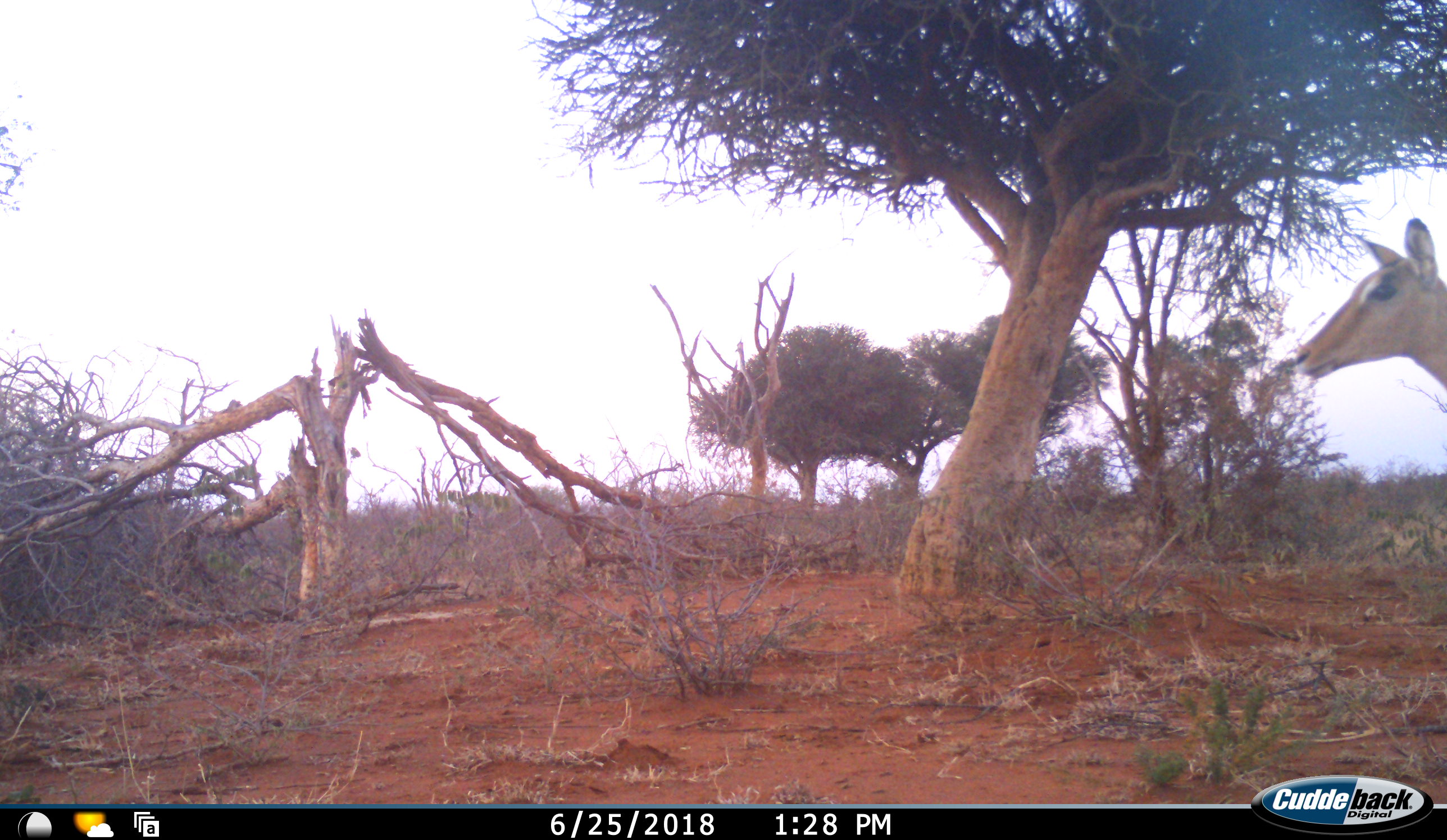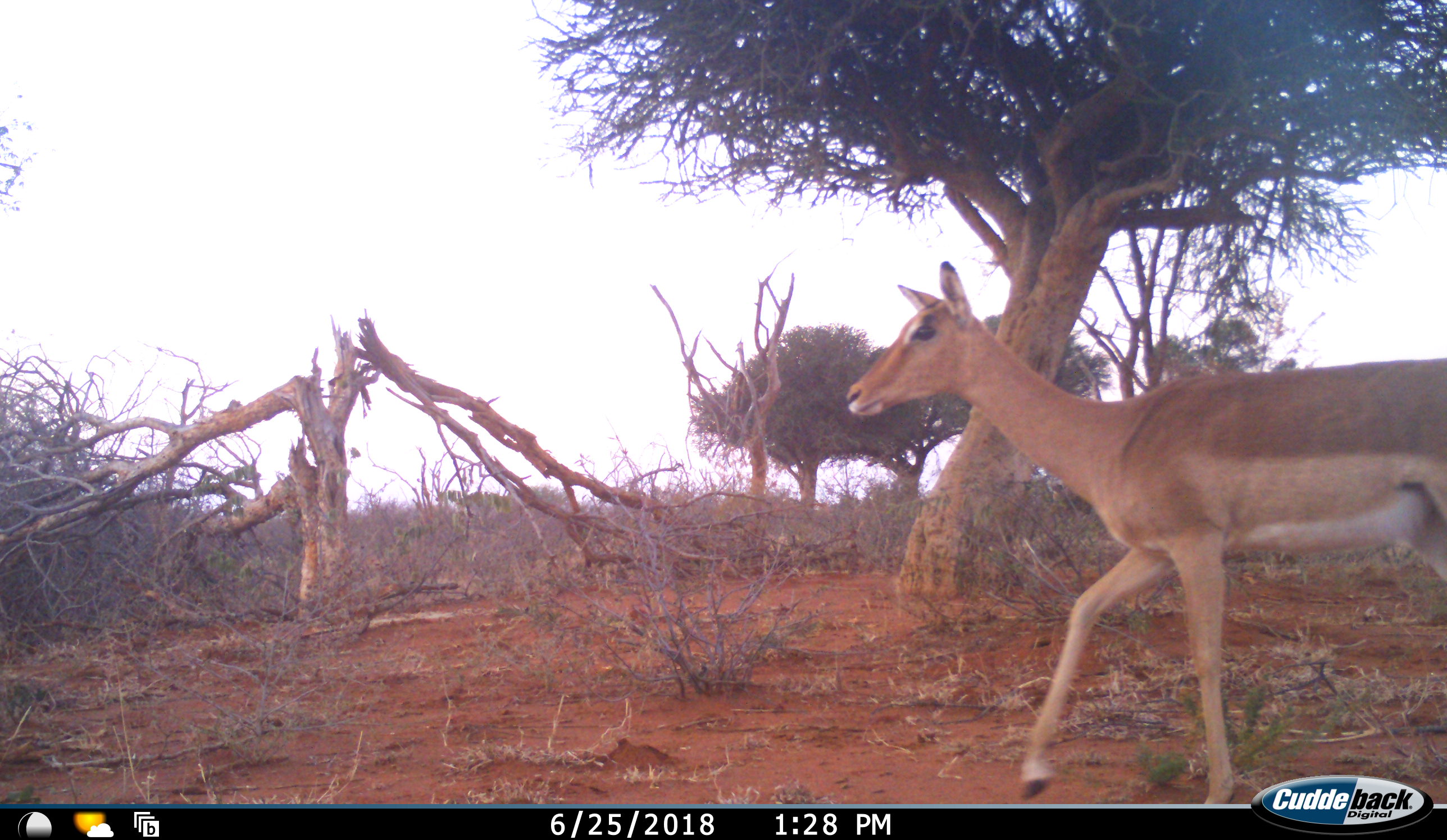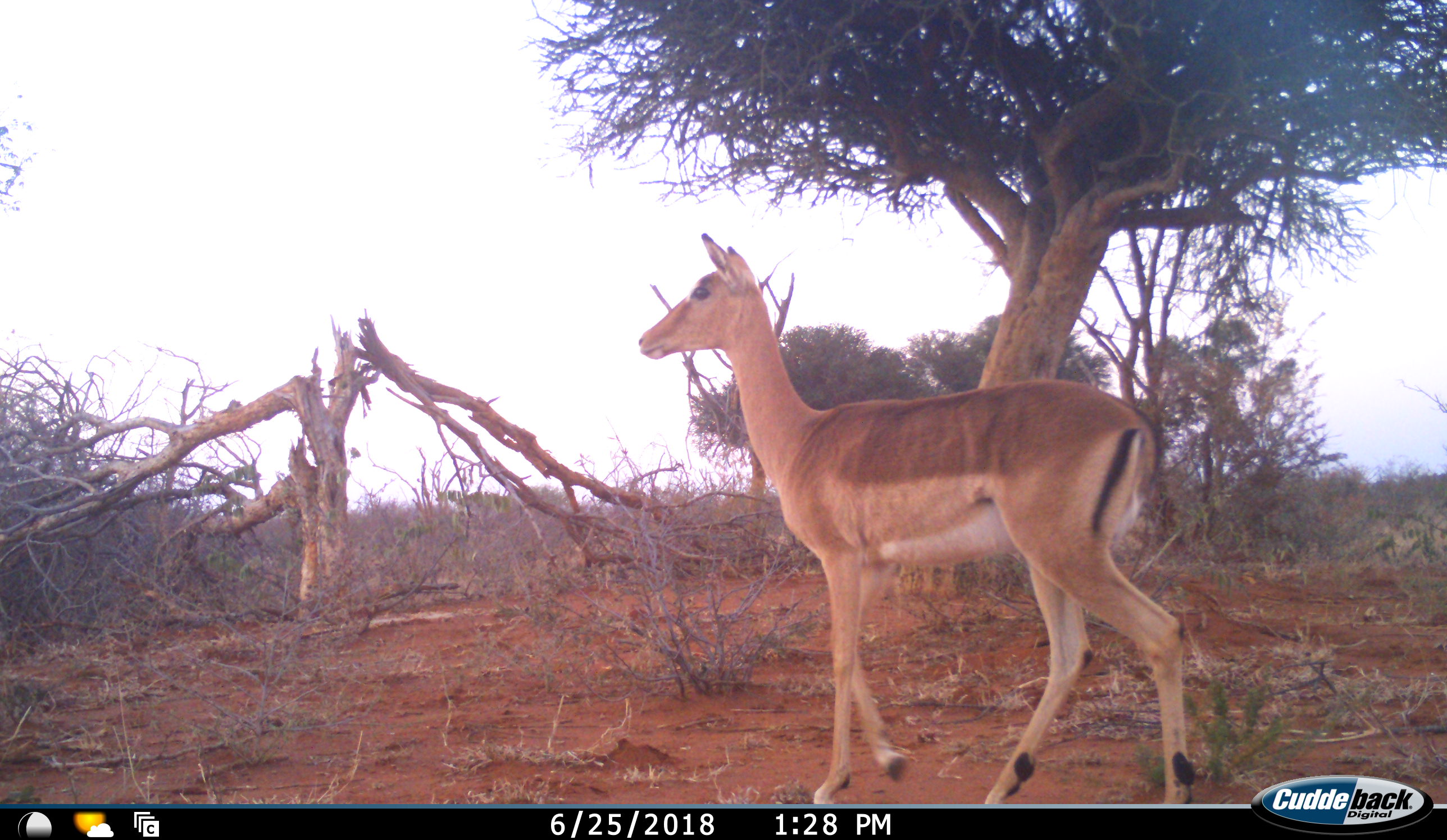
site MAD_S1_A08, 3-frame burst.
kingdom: Animalia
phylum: Chordata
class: Mammalia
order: Artiodactyla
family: Bovidae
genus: Aepyceros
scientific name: Aepyceros melampus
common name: impala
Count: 1.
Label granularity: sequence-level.